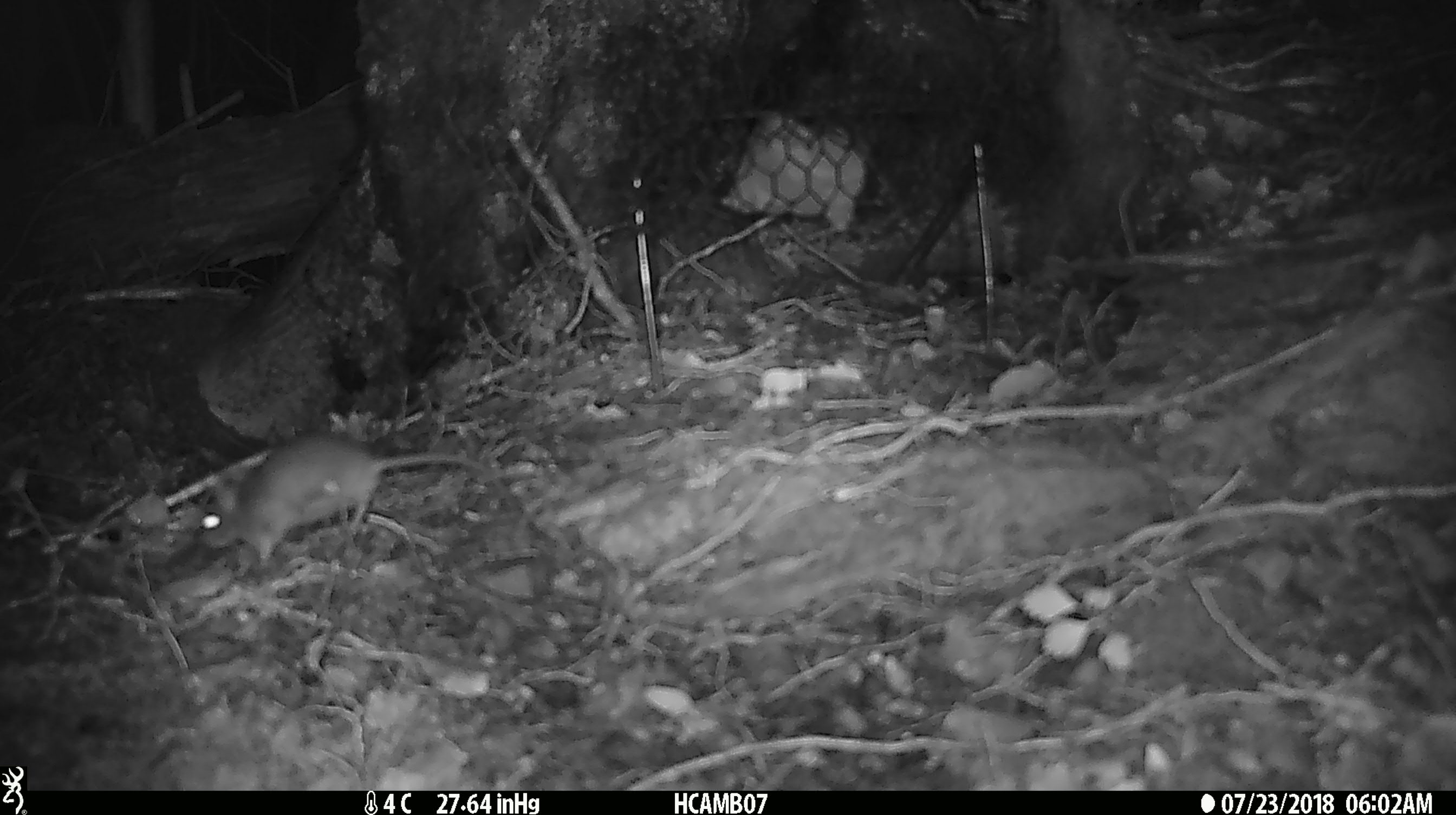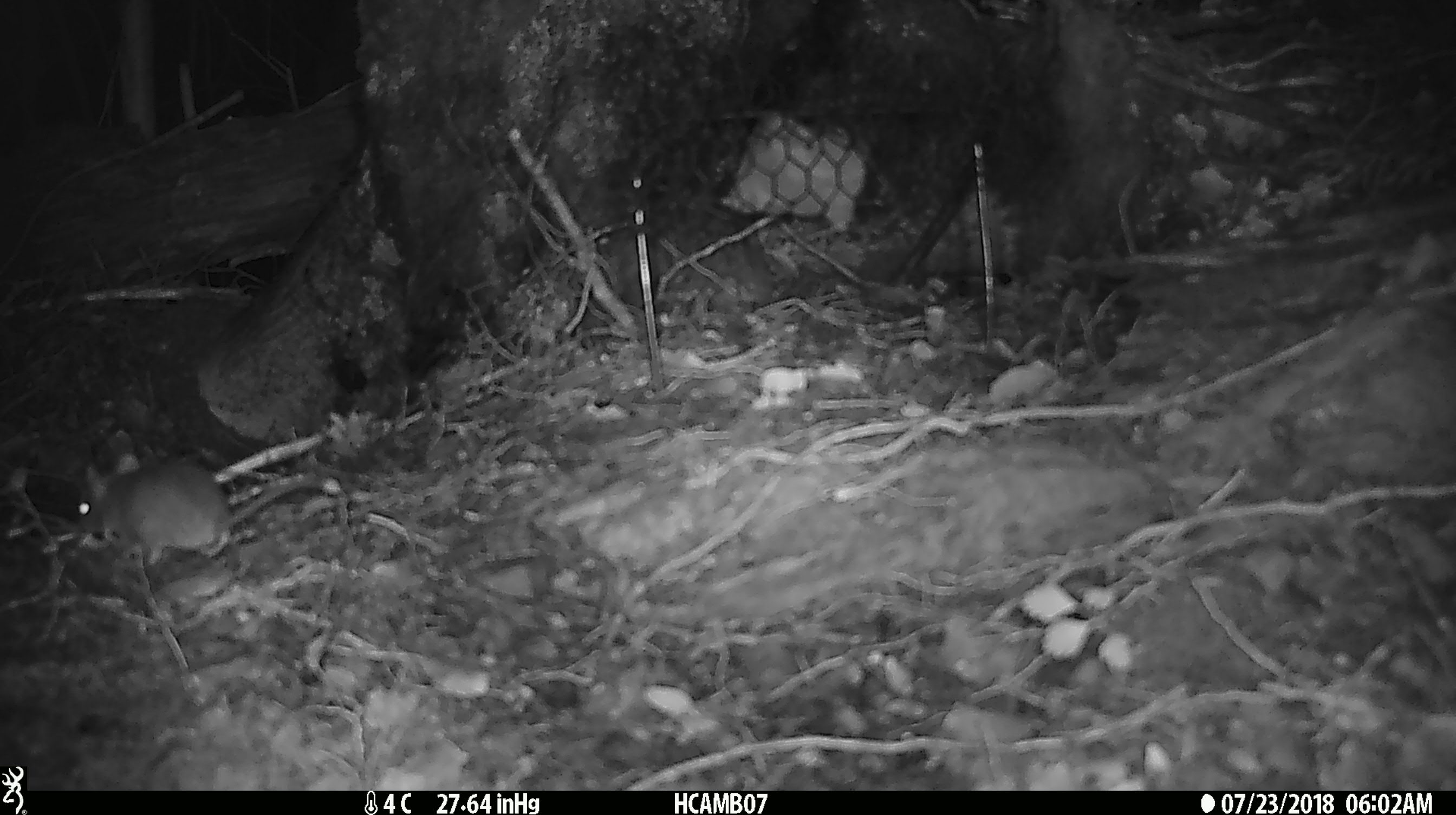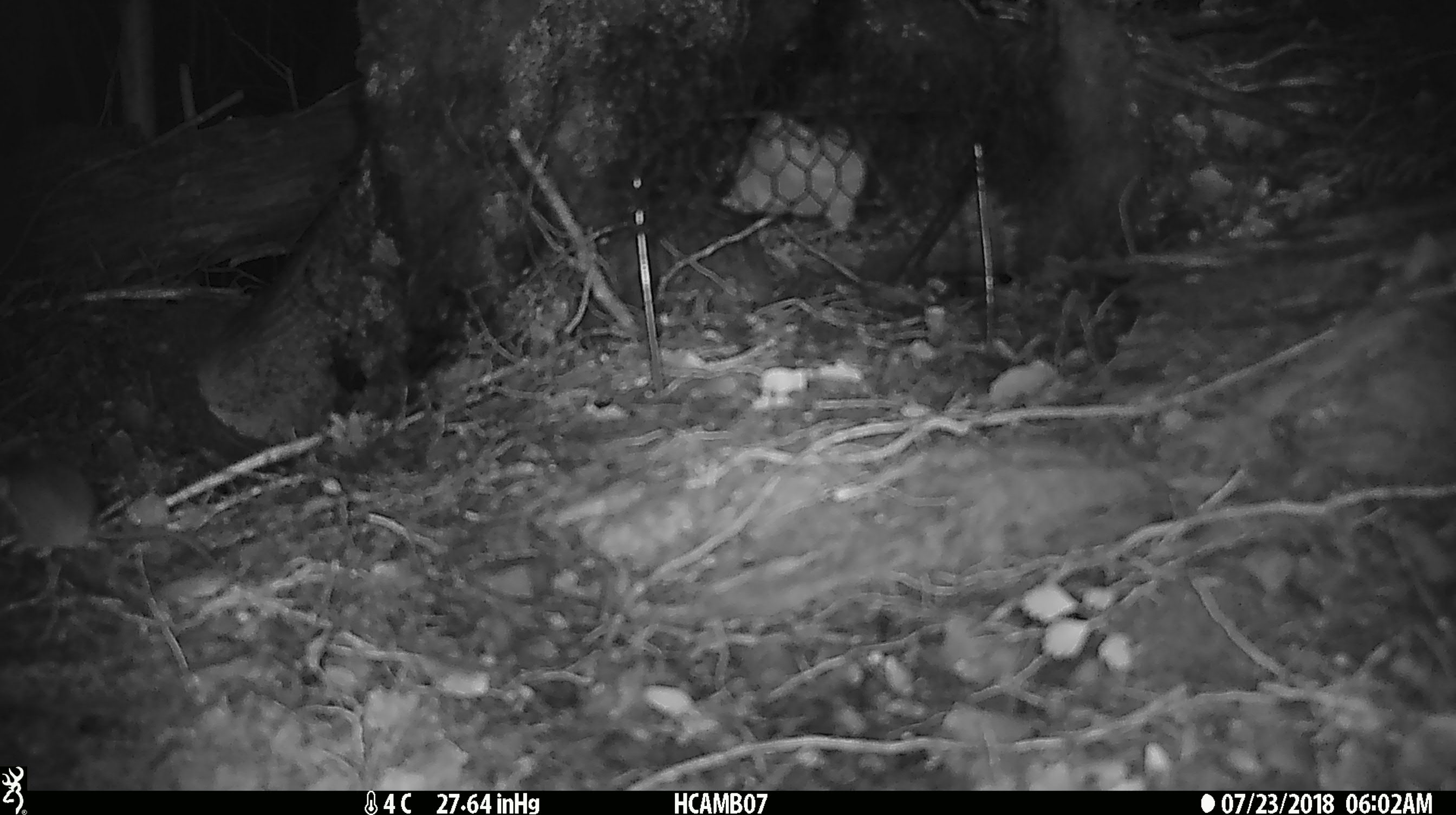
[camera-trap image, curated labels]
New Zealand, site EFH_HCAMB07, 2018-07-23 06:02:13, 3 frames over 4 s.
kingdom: Animalia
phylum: Chordata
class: Mammalia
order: Rodentia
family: Muridae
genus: Mus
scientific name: Mus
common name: mouse